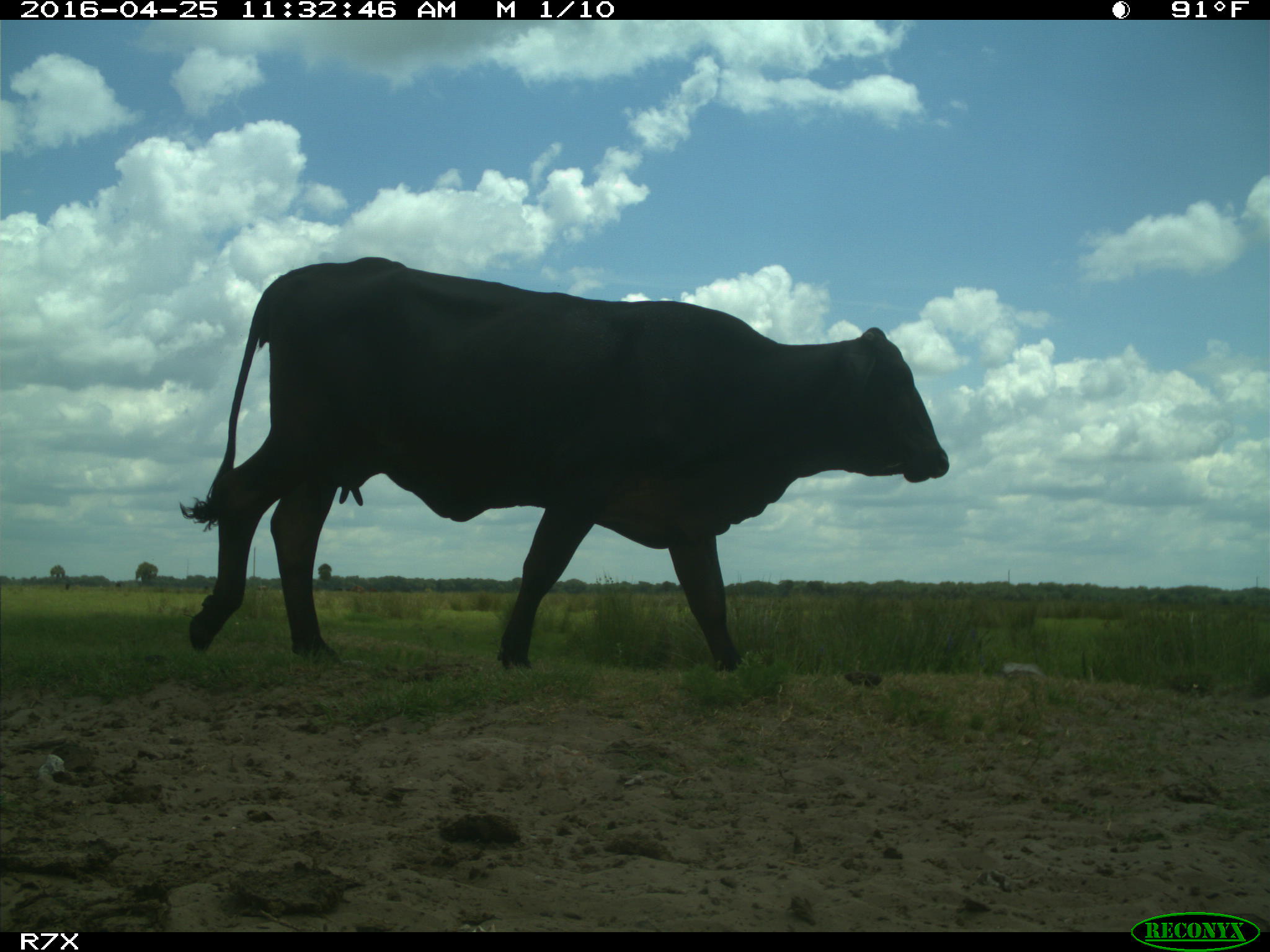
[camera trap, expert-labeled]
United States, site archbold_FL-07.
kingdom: Animalia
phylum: Chordata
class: Mammalia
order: Artiodactyla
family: Bovidae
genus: Bos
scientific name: Bos taurus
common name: domestic cow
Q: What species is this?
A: Bos taurus (domestic cow).